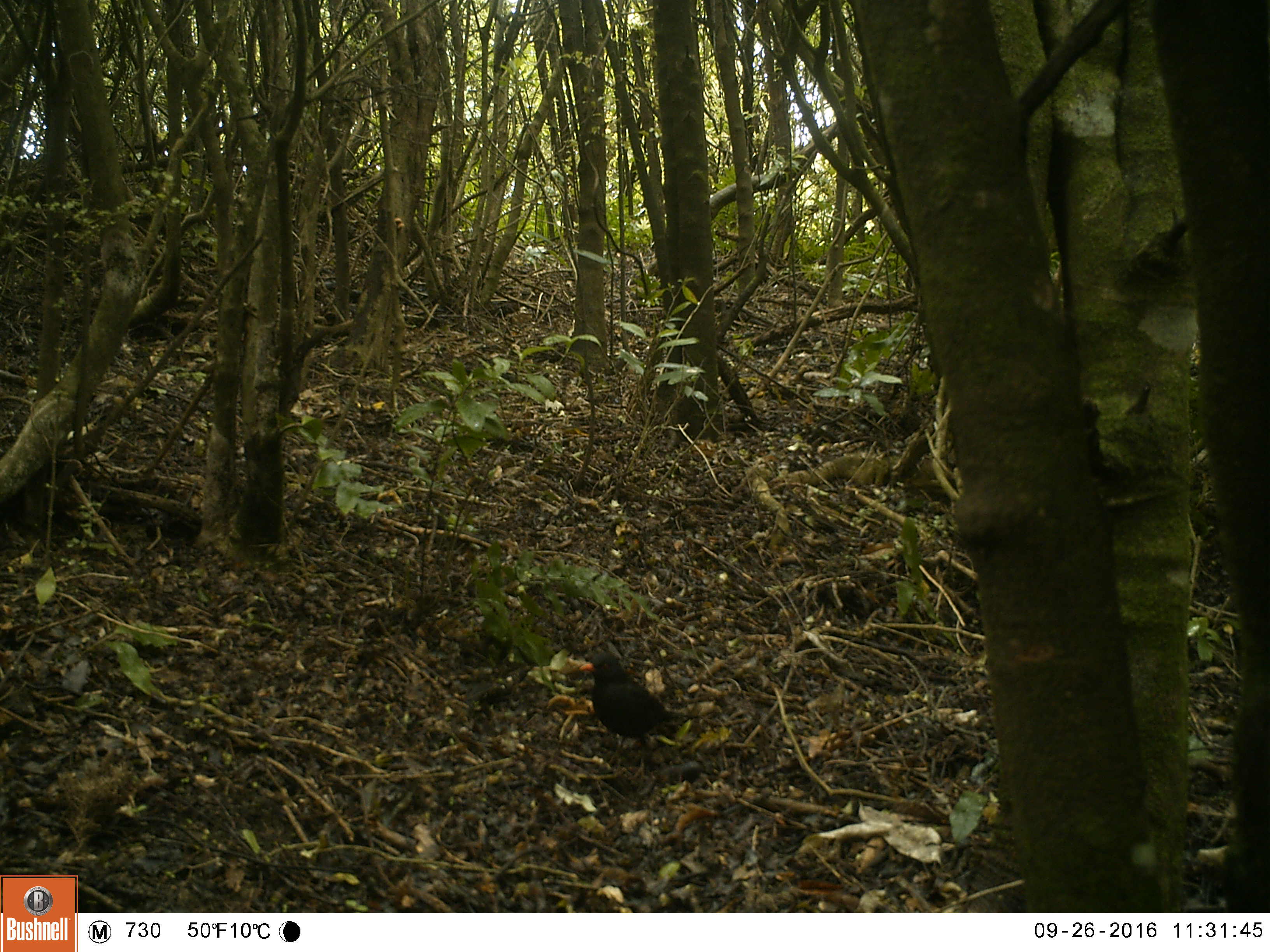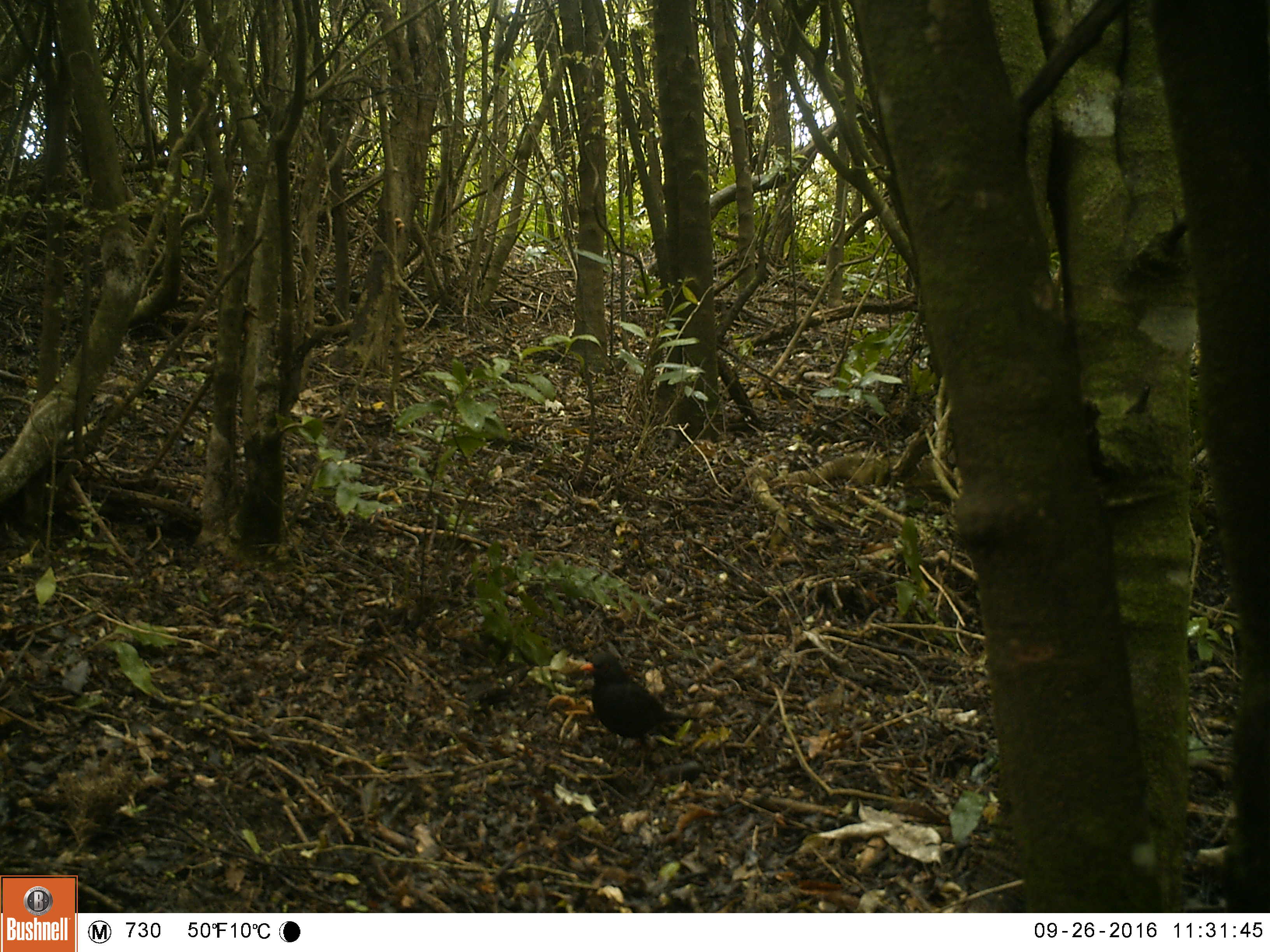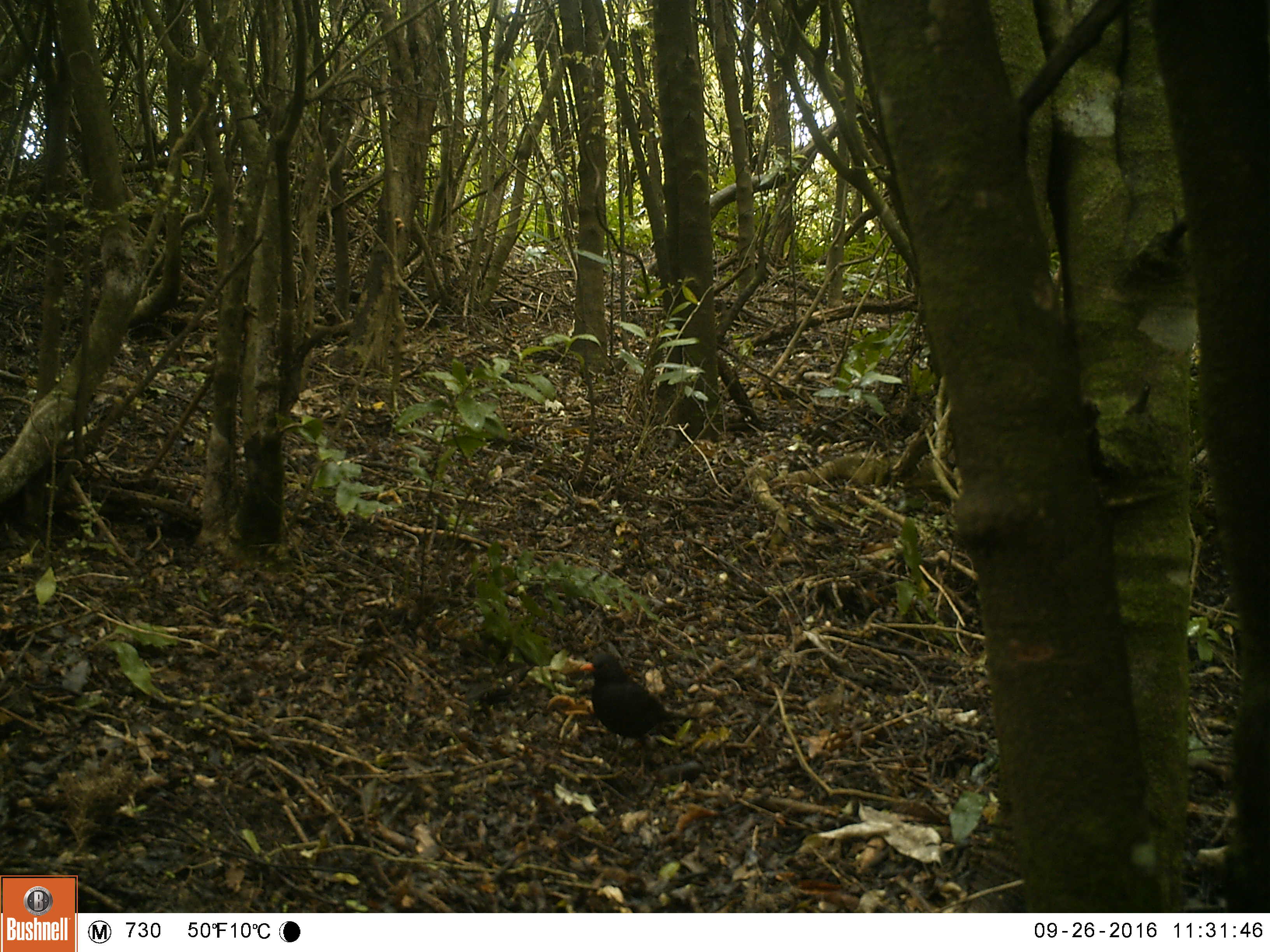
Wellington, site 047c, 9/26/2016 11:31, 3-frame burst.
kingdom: Animalia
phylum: Chordata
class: Aves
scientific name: Aves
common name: bird